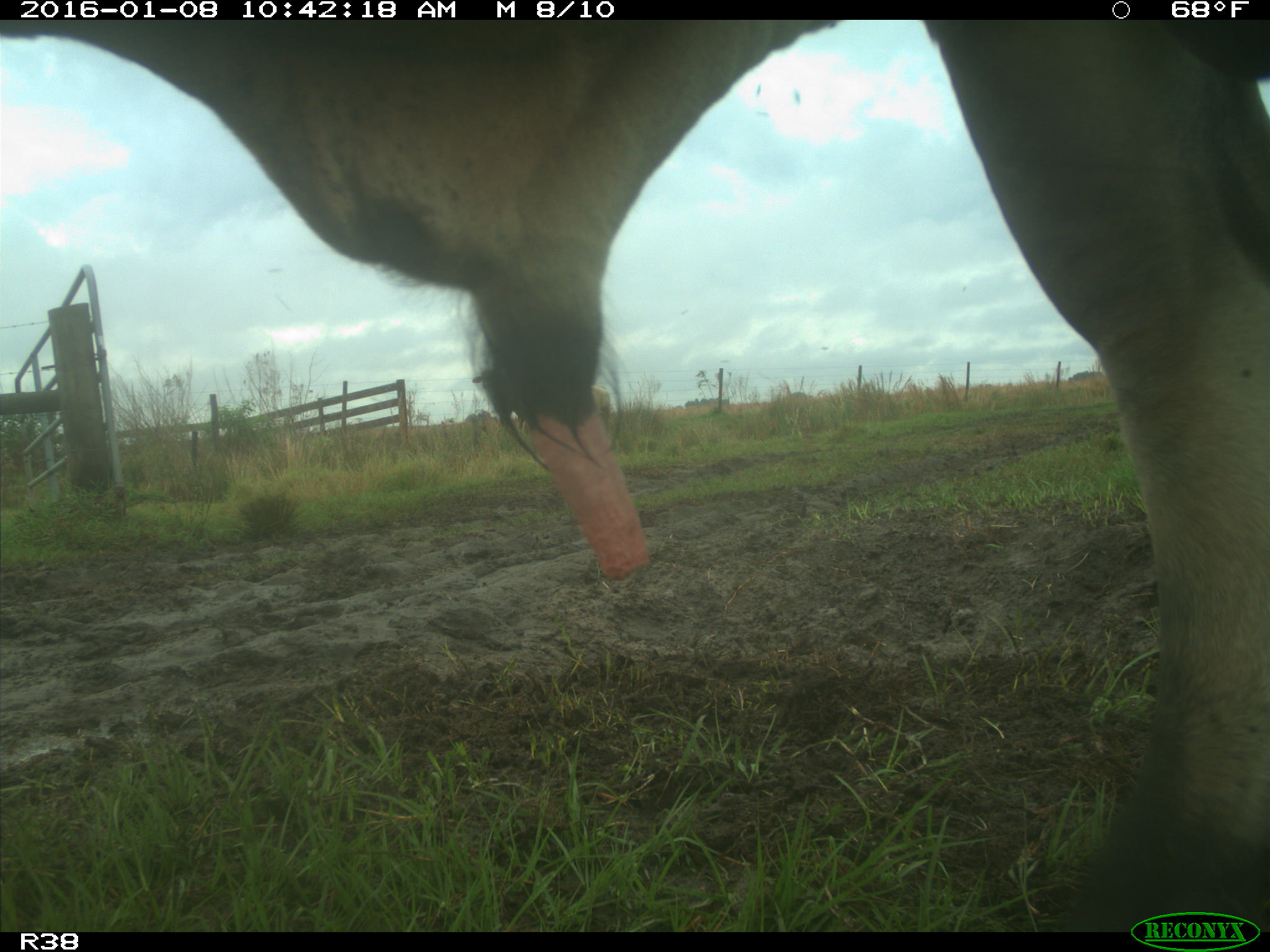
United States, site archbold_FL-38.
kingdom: Animalia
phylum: Chordata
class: Mammalia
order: Artiodactyla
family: Bovidae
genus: Bos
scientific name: Bos taurus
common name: domestic cow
Bos taurus (domestic cow).